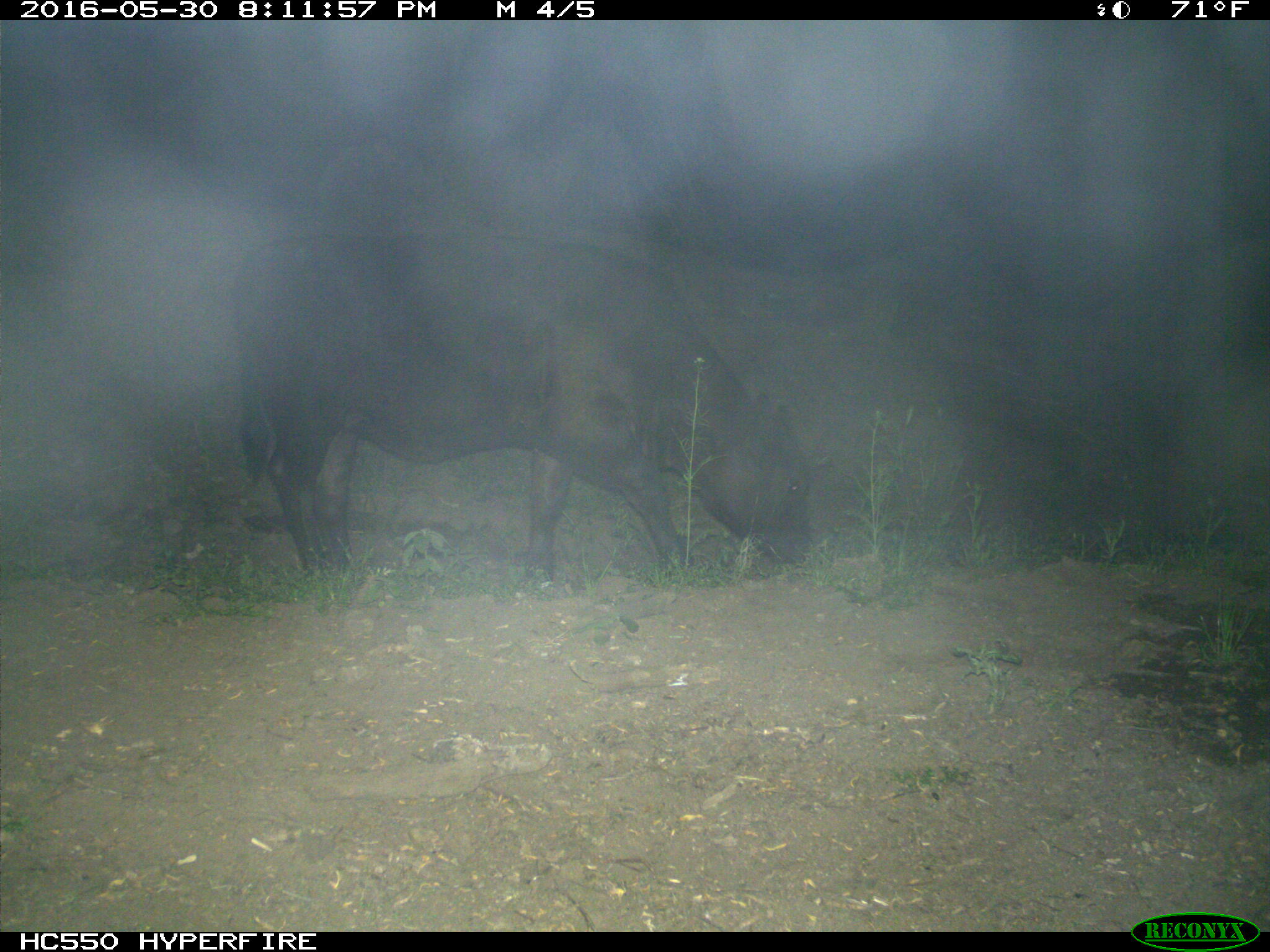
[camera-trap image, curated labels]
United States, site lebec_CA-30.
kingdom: Animalia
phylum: Chordata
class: Mammalia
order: Artiodactyla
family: Bovidae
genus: Bos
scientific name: Bos taurus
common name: domestic cow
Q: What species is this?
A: Bos taurus (domestic cow).